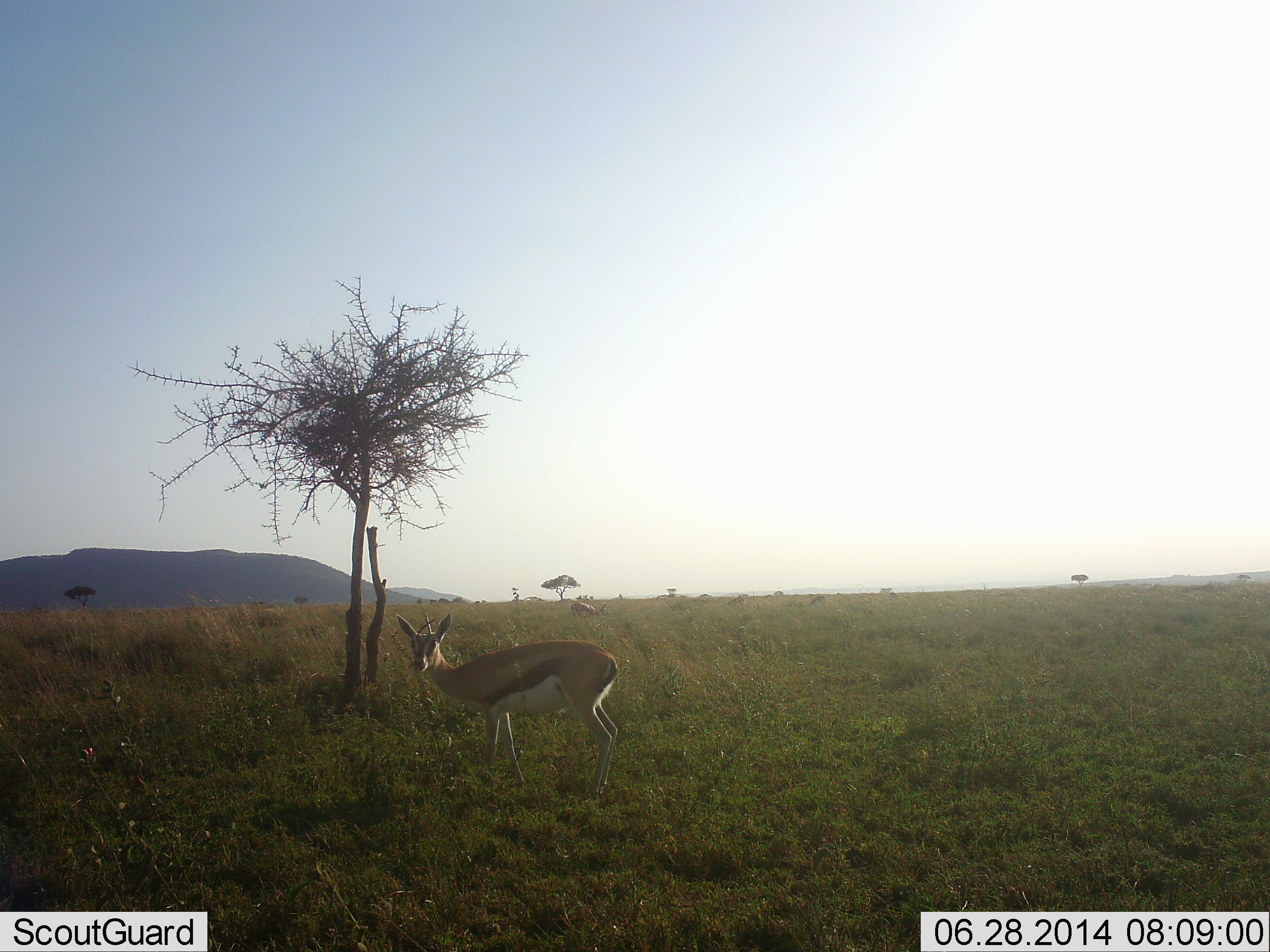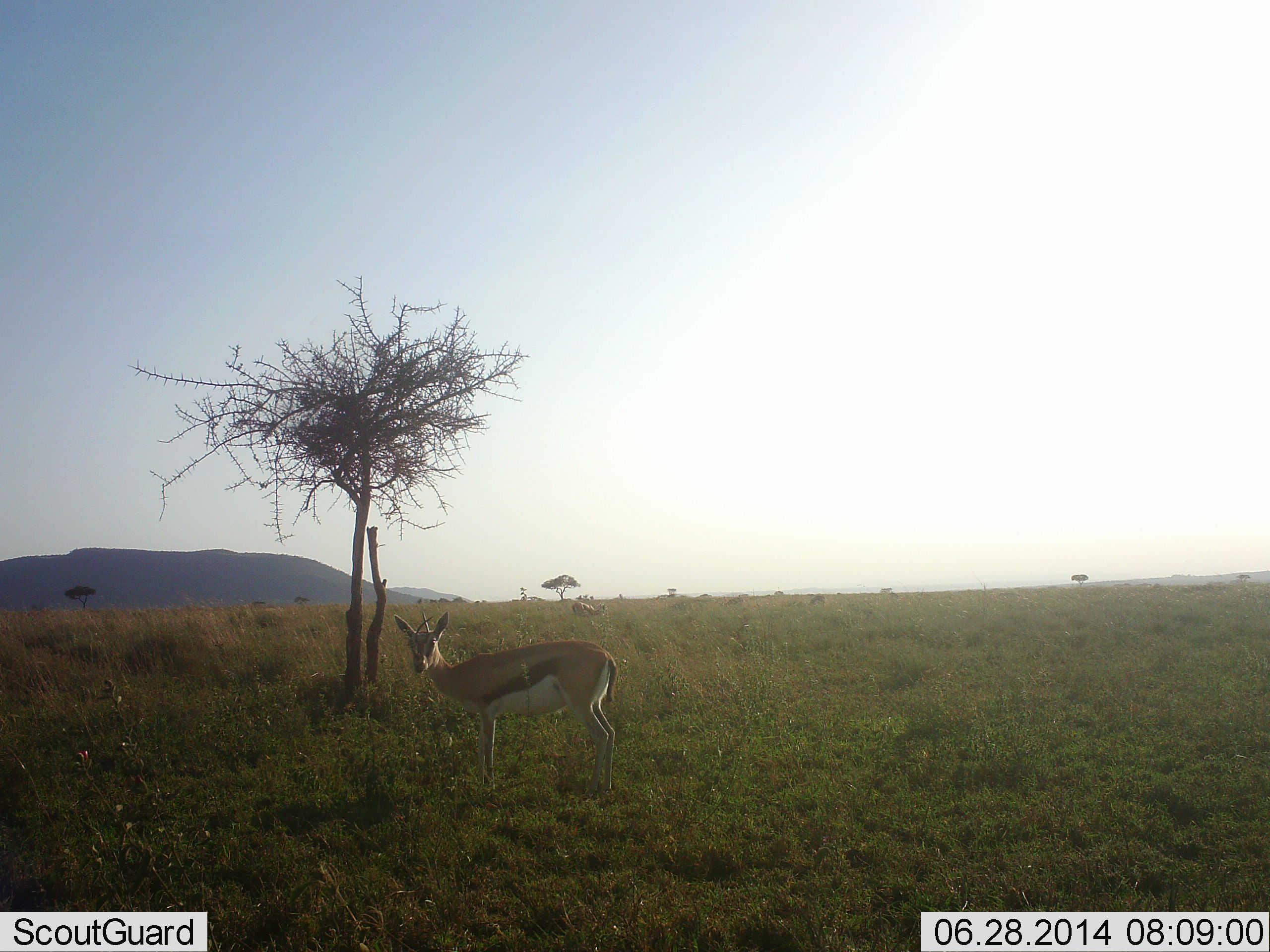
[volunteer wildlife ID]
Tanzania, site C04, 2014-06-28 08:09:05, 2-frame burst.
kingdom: Animalia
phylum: Chordata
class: Mammalia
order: Artiodactyla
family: Bovidae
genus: Eudorcas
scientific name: Eudorcas thomsonii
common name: thomson's gazelle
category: gazellethomsons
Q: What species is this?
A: Gazellethomsons (thomson's gazelle) (Eudorcas thomsonii).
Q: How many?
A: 2.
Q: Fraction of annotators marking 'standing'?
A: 90%.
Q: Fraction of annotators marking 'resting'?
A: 0%.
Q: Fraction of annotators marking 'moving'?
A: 10%.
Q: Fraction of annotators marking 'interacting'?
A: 0%.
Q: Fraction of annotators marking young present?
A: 0%.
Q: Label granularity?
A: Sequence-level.